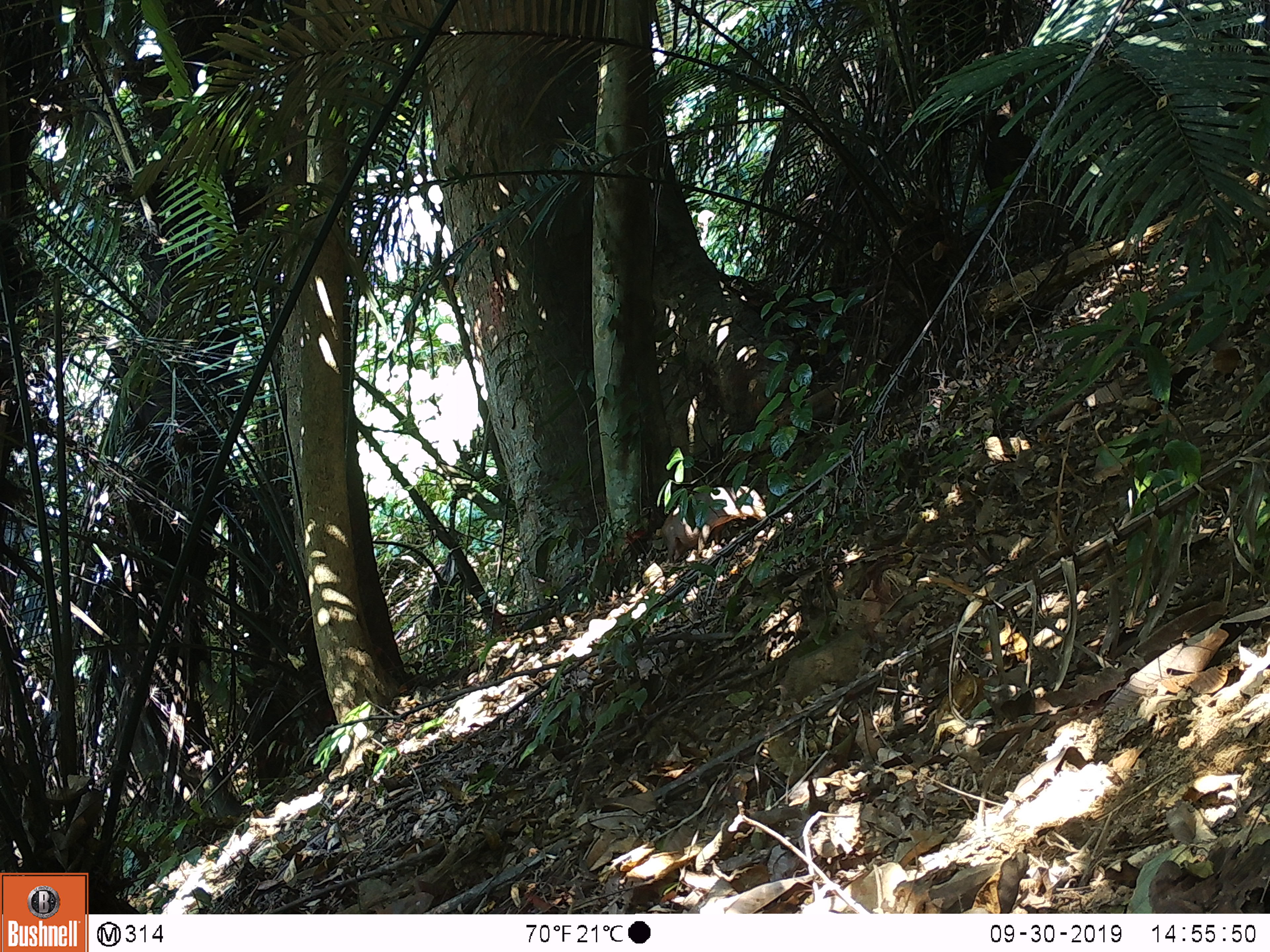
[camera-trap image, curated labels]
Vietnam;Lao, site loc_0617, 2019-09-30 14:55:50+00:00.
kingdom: Animalia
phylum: Chordata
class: Mammalia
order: Artiodactyla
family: Suidae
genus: Sus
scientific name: Sus scrofa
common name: eurasian wild pig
Eurasian wild pig (Sus scrofa). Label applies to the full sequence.